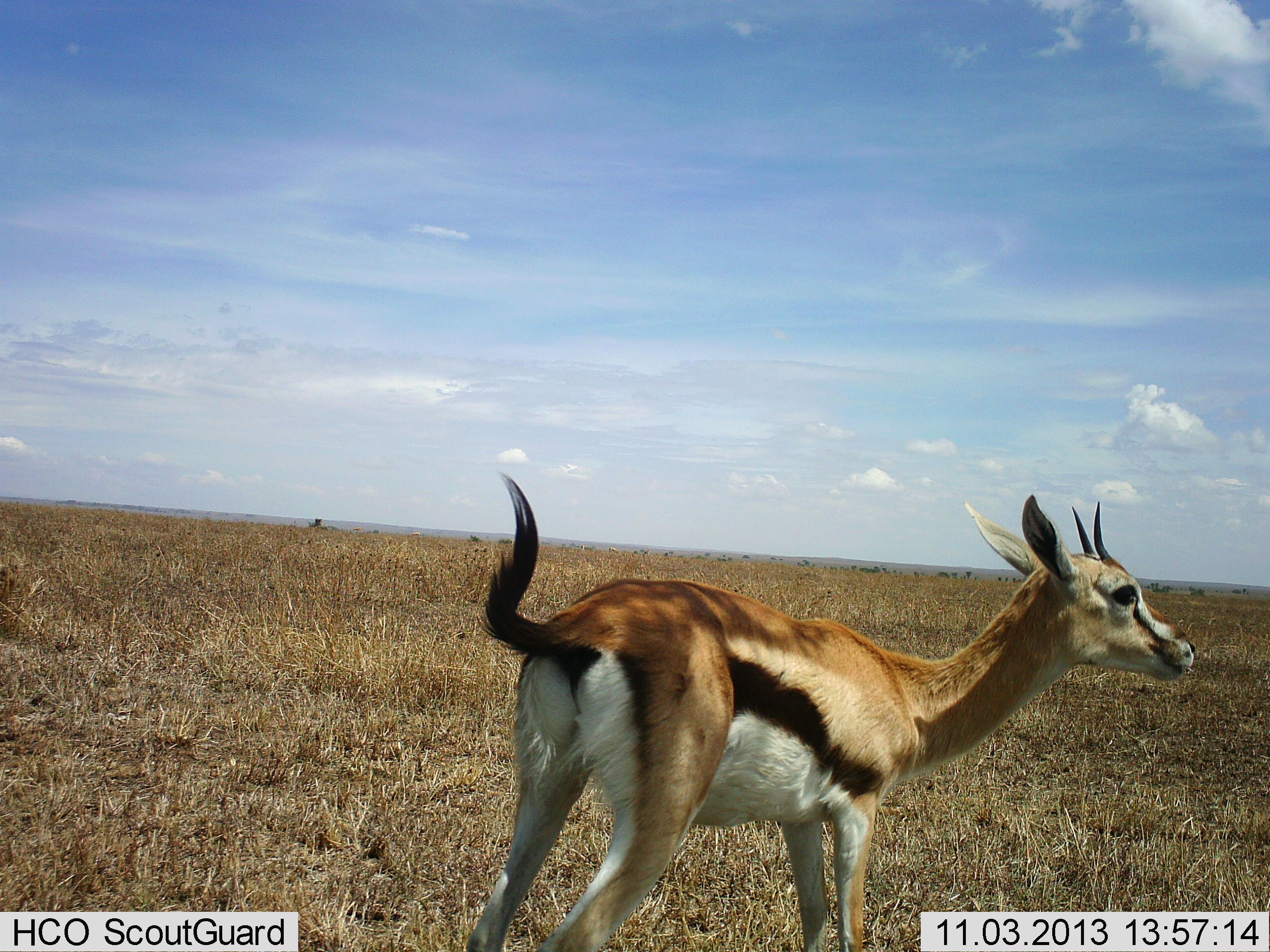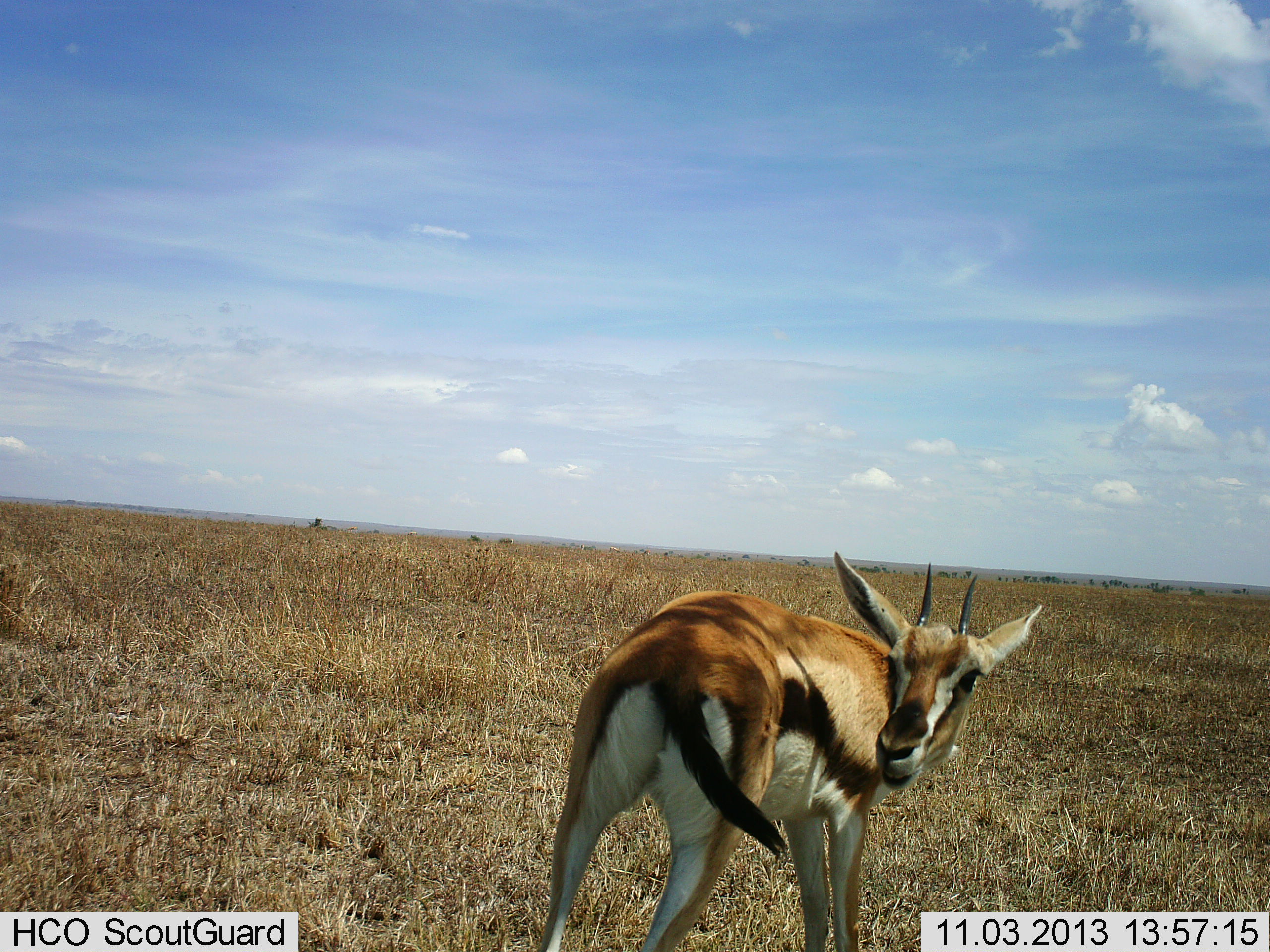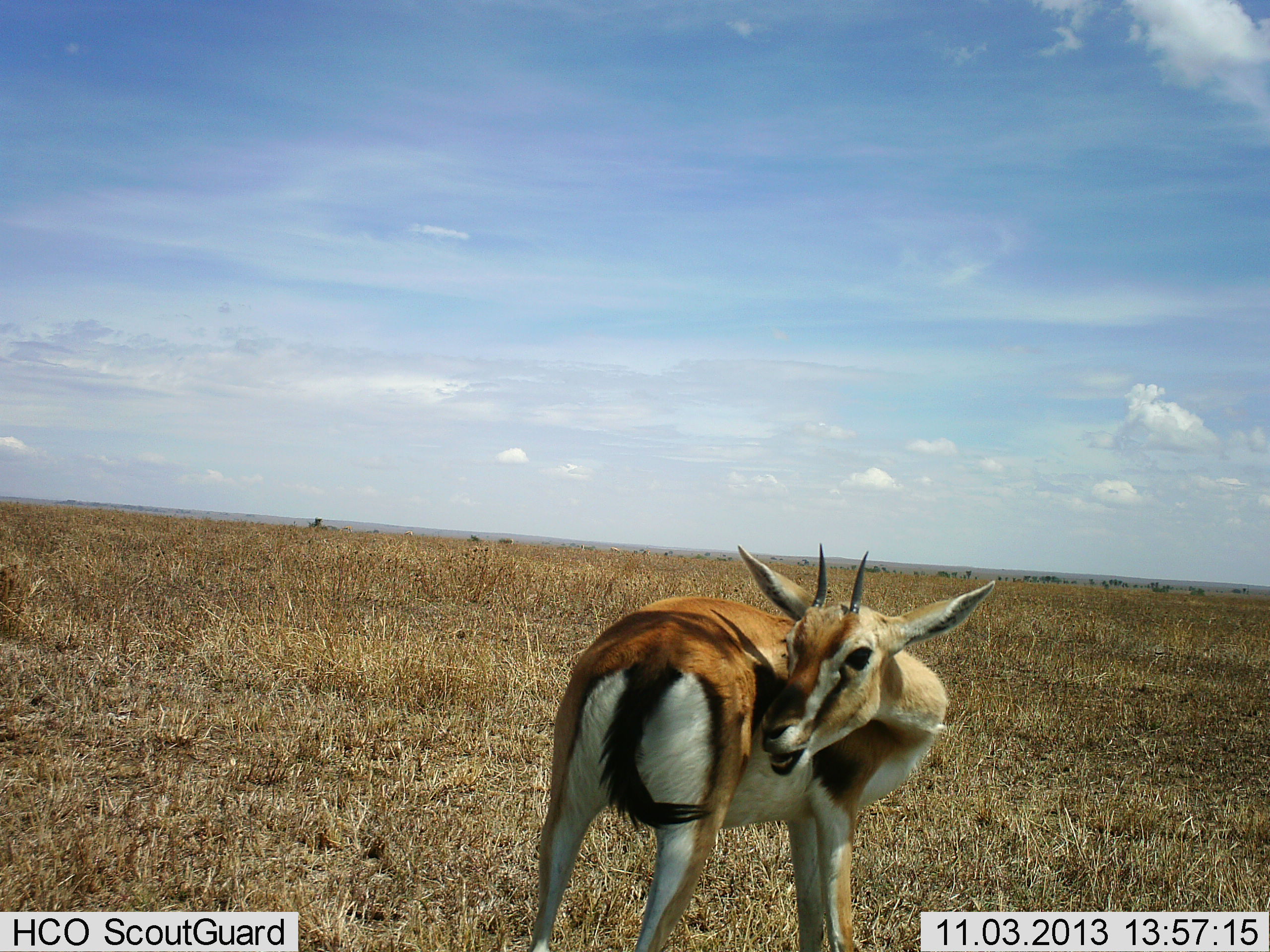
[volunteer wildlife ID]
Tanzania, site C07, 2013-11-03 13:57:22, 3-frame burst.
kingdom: Animalia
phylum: Chordata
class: Mammalia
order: Artiodactyla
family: Bovidae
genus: Eudorcas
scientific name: Eudorcas thomsonii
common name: thomson's gazelle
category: gazellethomsons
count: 1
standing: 85%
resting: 3%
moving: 15%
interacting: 15%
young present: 6%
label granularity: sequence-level